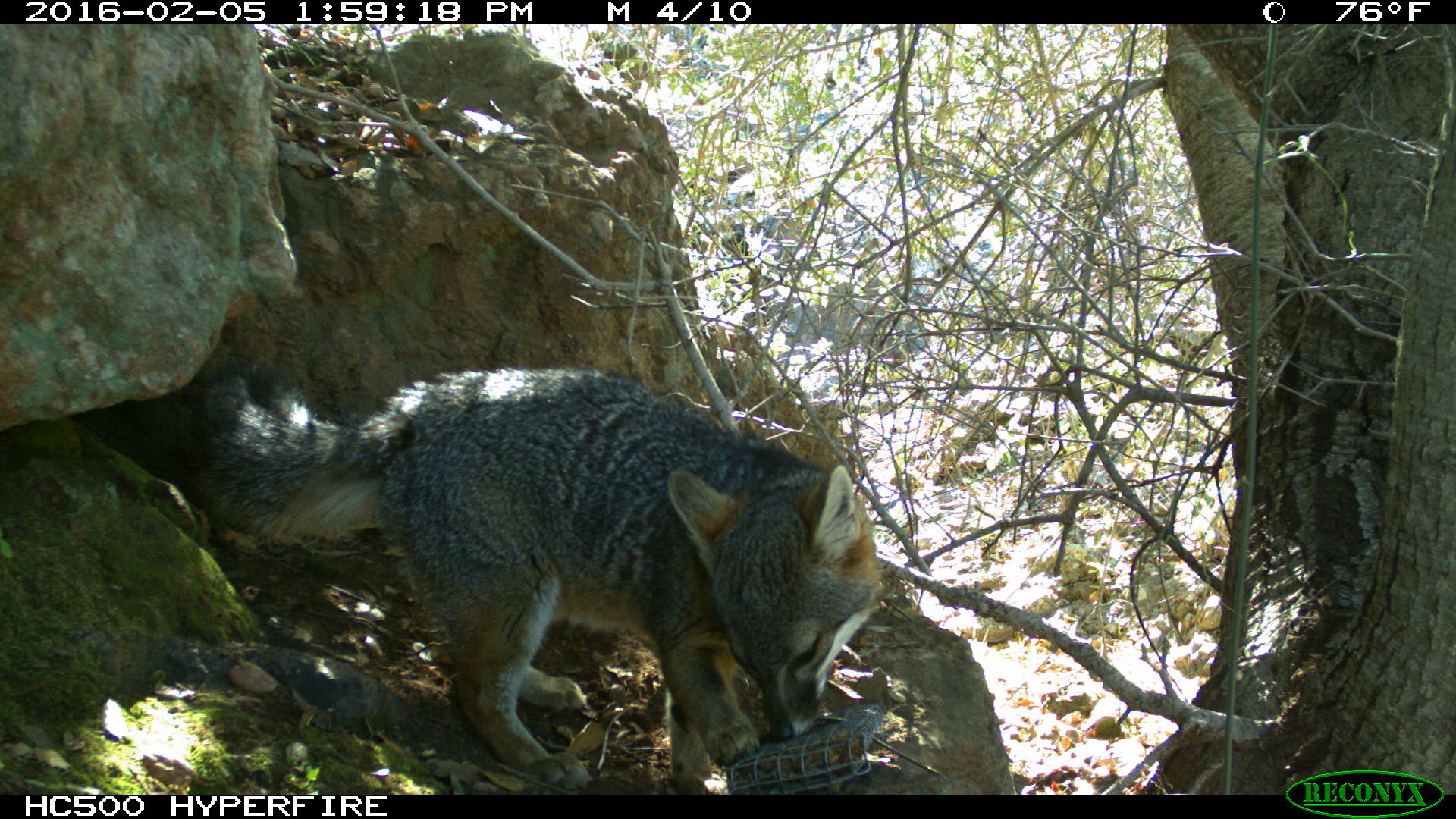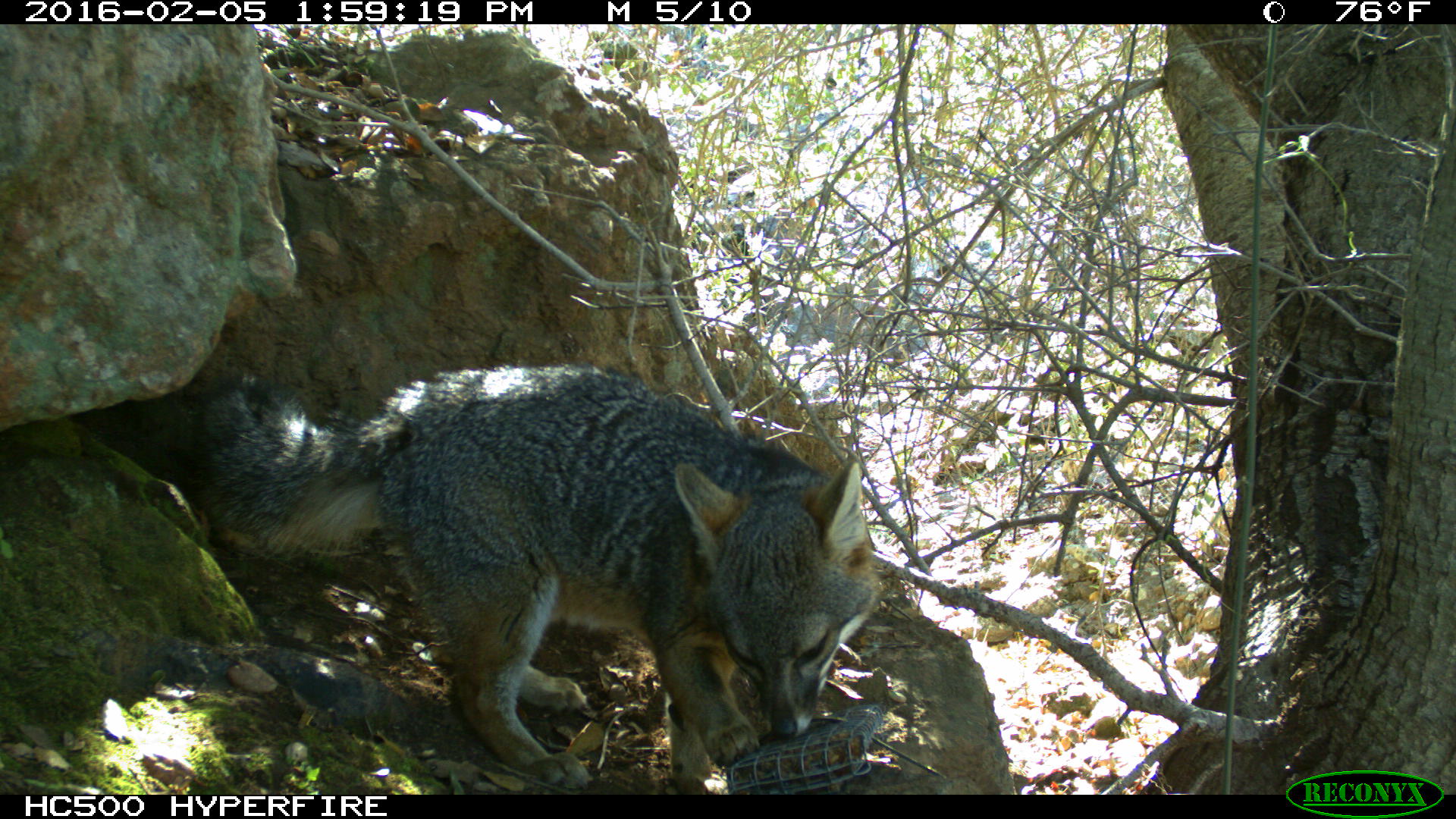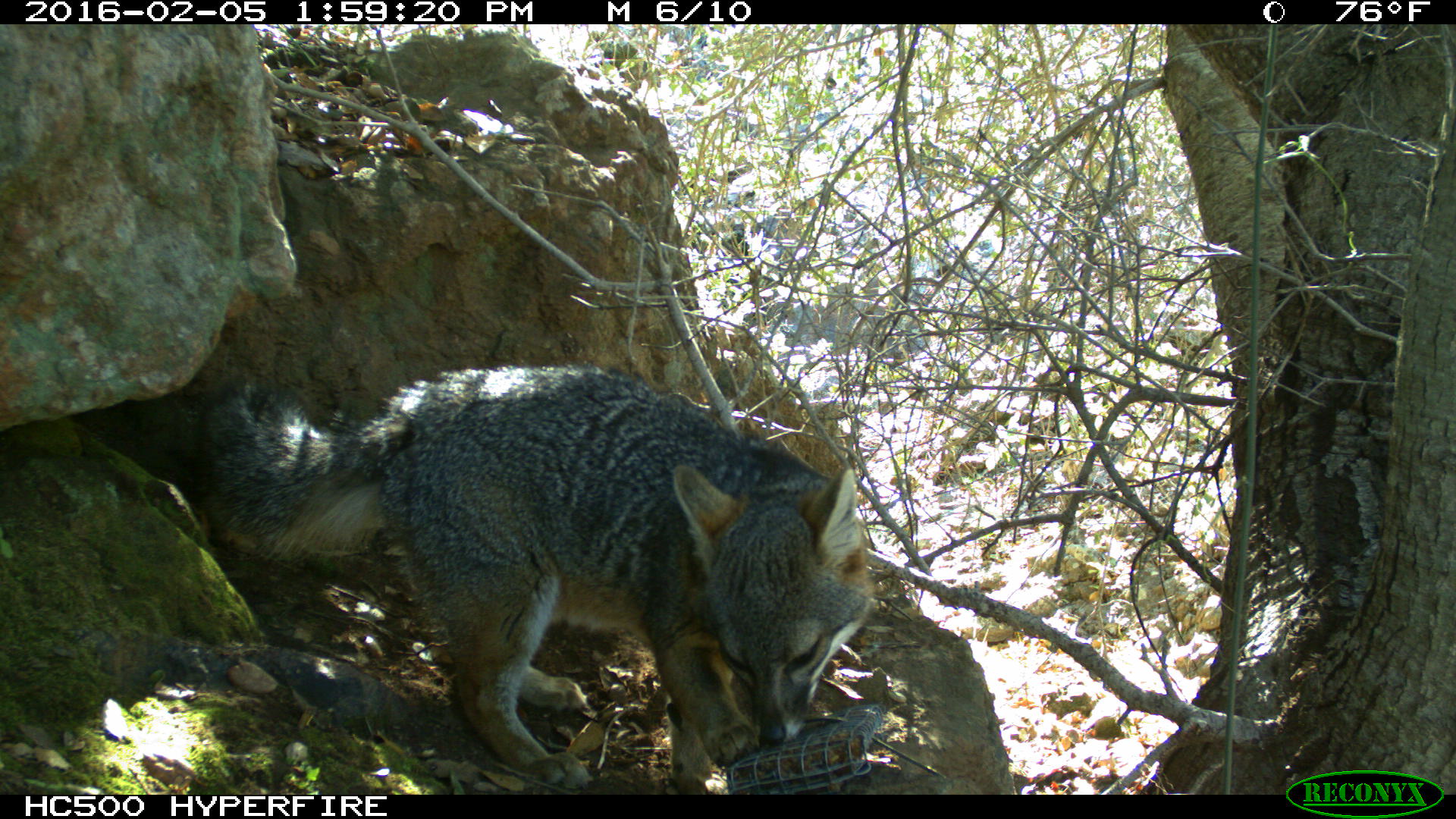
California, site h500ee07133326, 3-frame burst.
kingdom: Animalia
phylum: Chordata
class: Mammalia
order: Carnivora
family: Canidae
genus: Urocyon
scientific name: Urocyon littoralis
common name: island fox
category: fox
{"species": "fox (island fox) (Urocyon littoralis)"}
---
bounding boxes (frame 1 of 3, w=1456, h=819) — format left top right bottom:
fox: 186 359 879 787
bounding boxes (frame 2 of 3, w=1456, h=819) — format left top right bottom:
fox: 193 364 883 795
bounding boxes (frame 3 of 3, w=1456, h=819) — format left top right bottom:
fox: 194 359 874 795